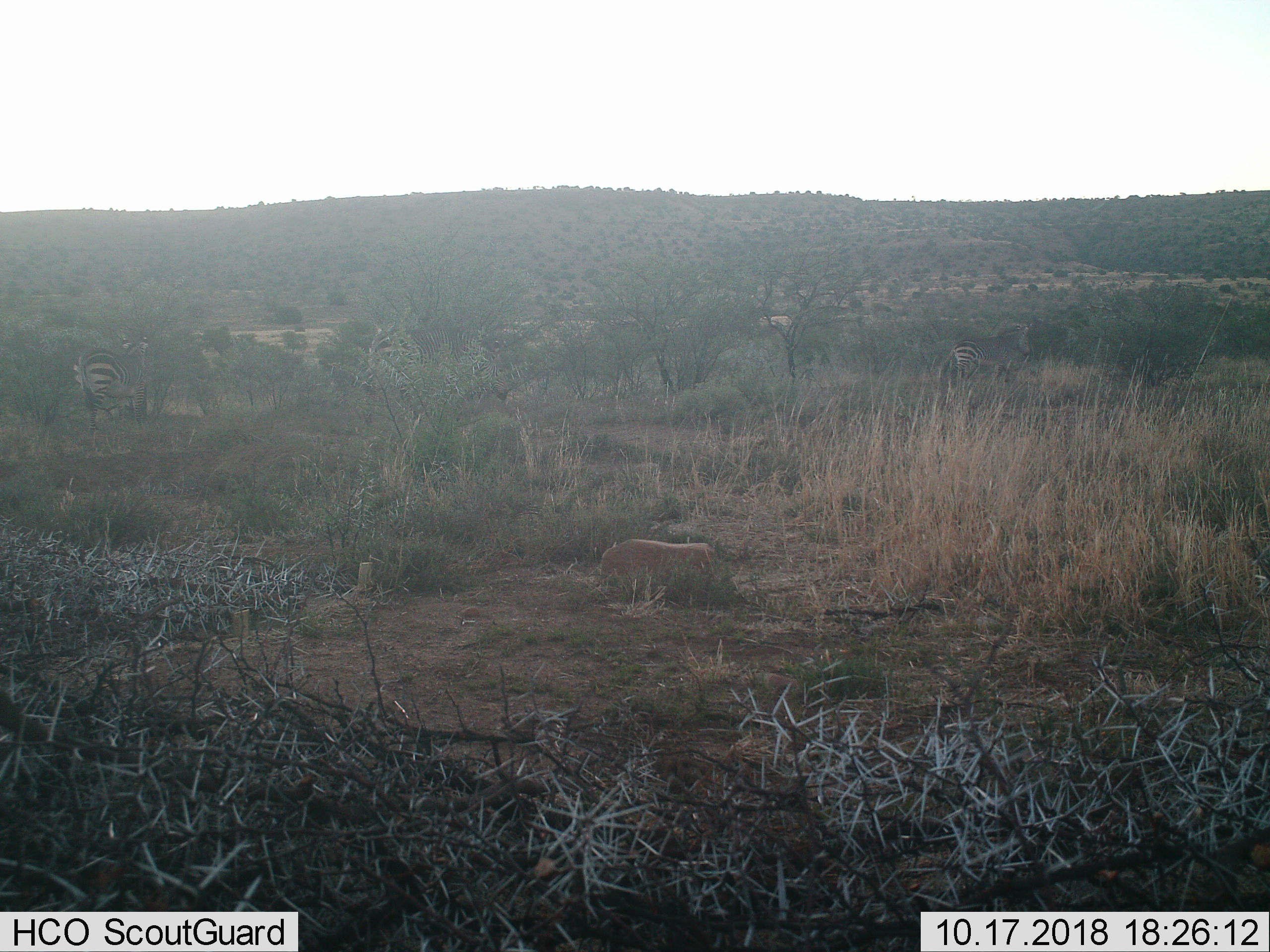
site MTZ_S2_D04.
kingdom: Animalia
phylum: Chordata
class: Mammalia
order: Perissodactyla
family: Equidae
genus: Equus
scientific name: Equus zebra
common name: mountain zebra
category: zebramountain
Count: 2.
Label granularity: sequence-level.